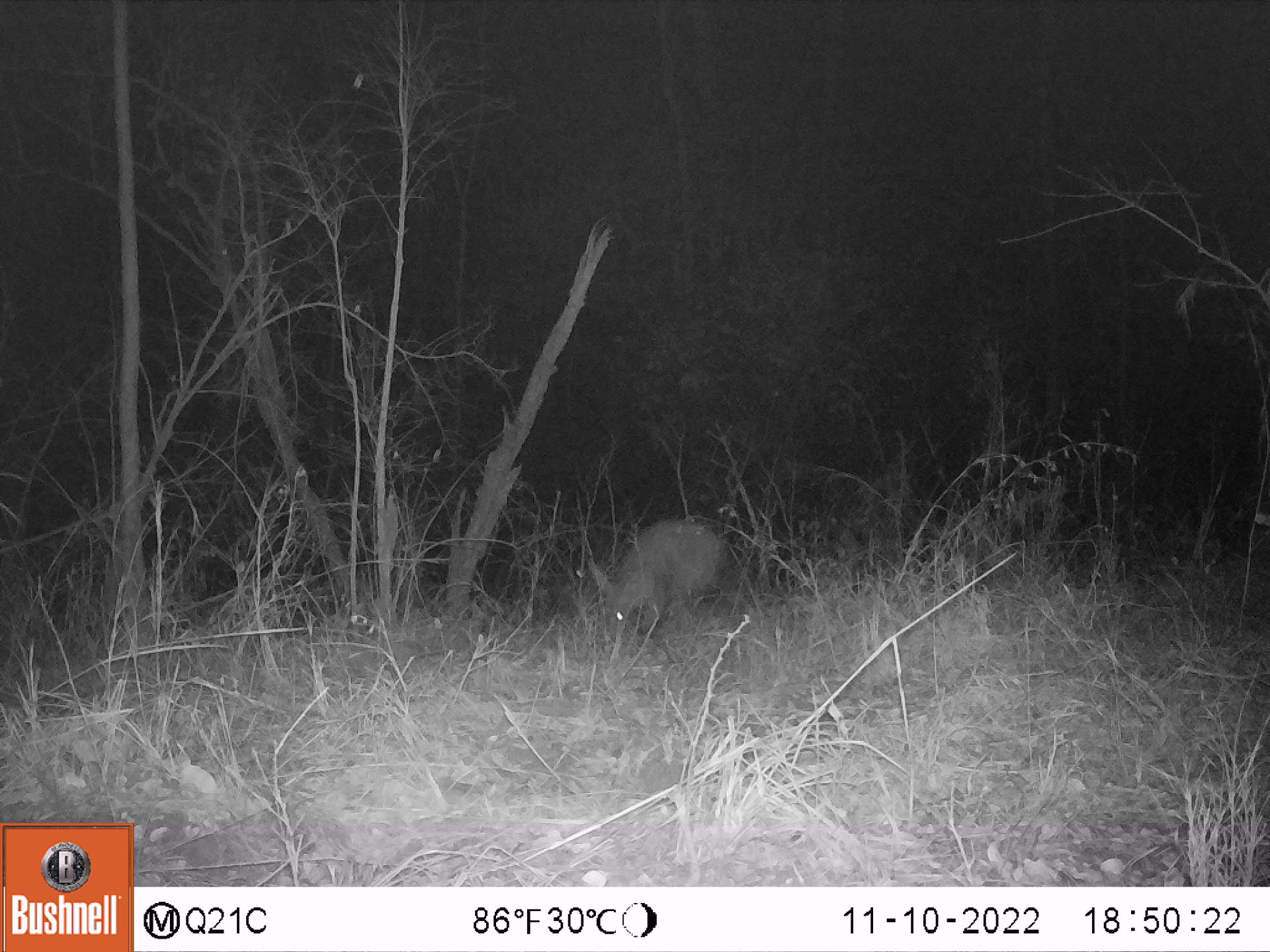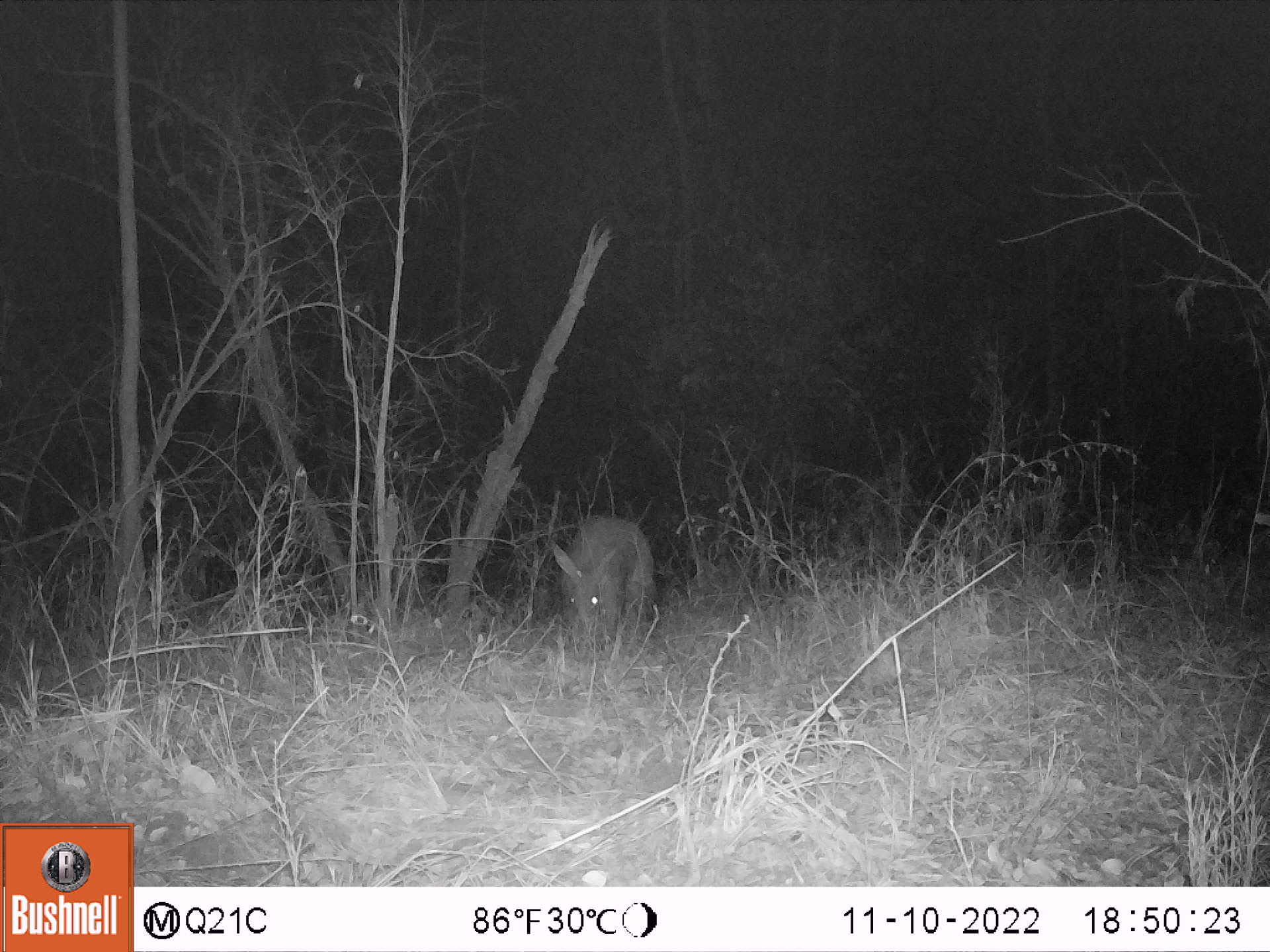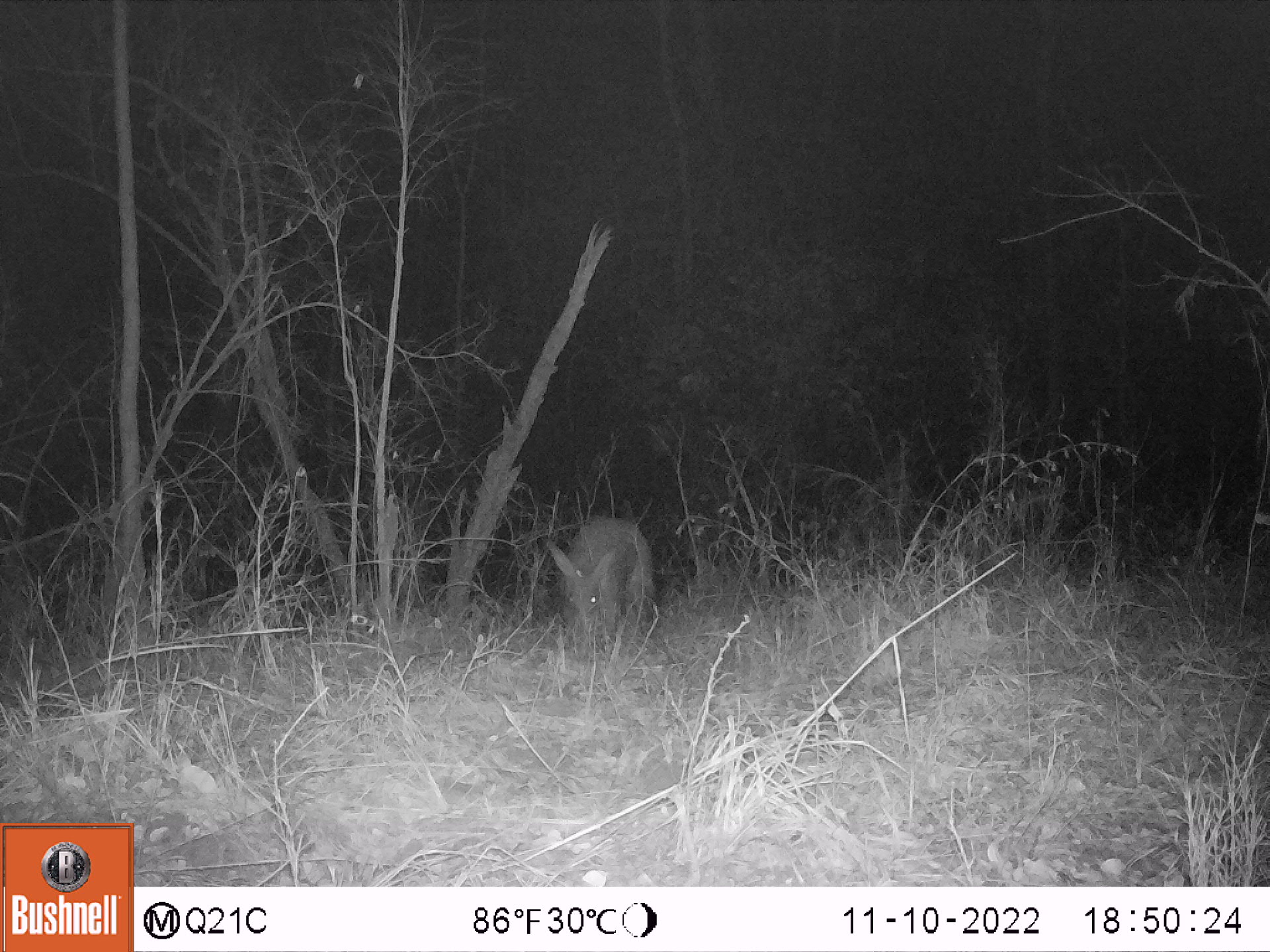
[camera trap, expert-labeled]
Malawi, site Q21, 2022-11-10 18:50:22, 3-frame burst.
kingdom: Animalia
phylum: Chordata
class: Mammalia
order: Tubulidentata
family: Orycteropodidae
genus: Orycteropus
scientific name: Orycteropus afer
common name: aardvark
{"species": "aardvark (Orycteropus afer)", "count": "1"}